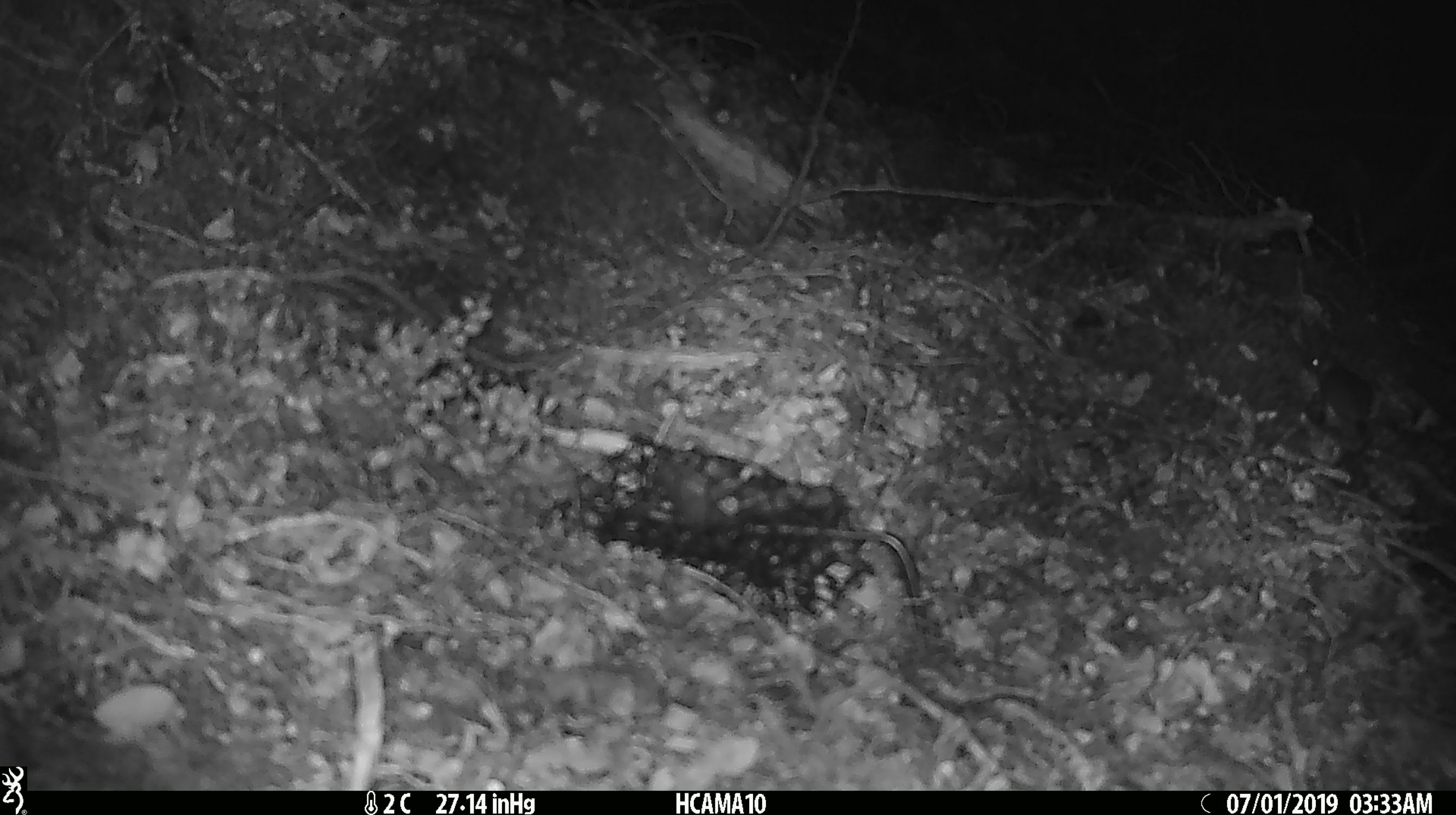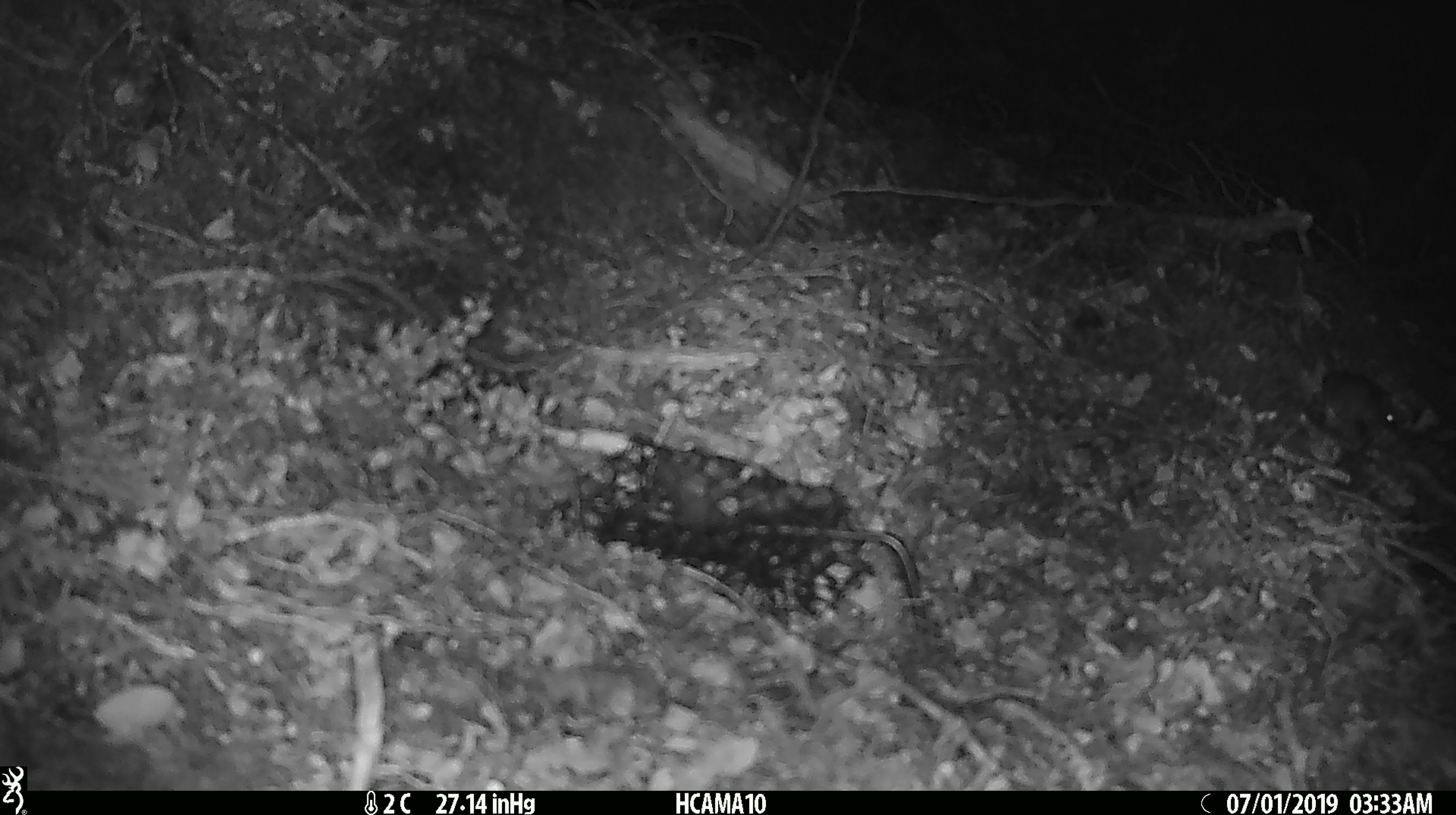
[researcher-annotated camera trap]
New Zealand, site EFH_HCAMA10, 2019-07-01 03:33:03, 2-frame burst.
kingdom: Animalia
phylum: Chordata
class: Mammalia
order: Rodentia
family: Muridae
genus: Mus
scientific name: Mus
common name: mouse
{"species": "mouse (Mus)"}